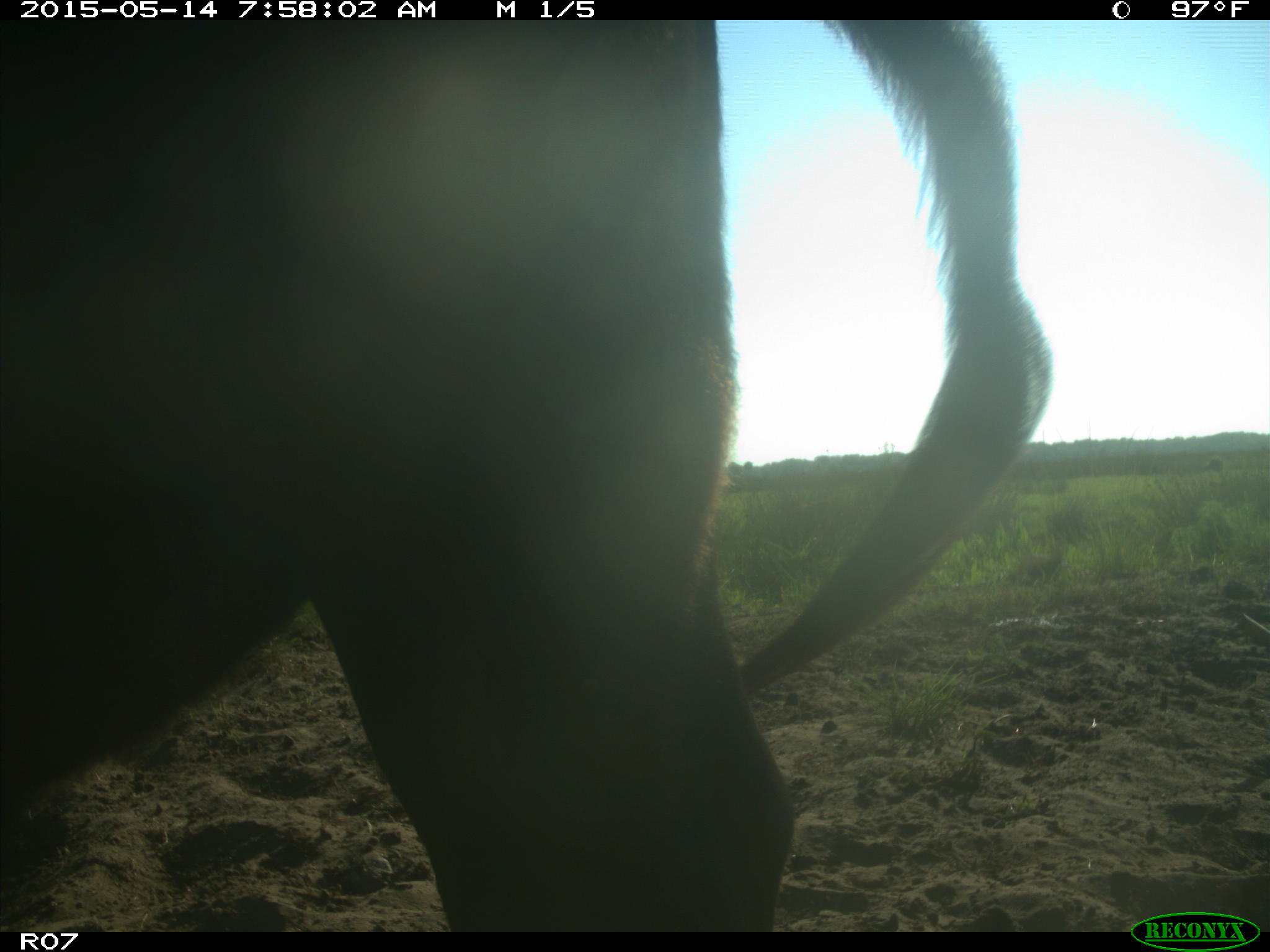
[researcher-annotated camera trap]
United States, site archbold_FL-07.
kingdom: Animalia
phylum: Chordata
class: Mammalia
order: Artiodactyla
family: Bovidae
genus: Bos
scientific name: Bos taurus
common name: domestic cow